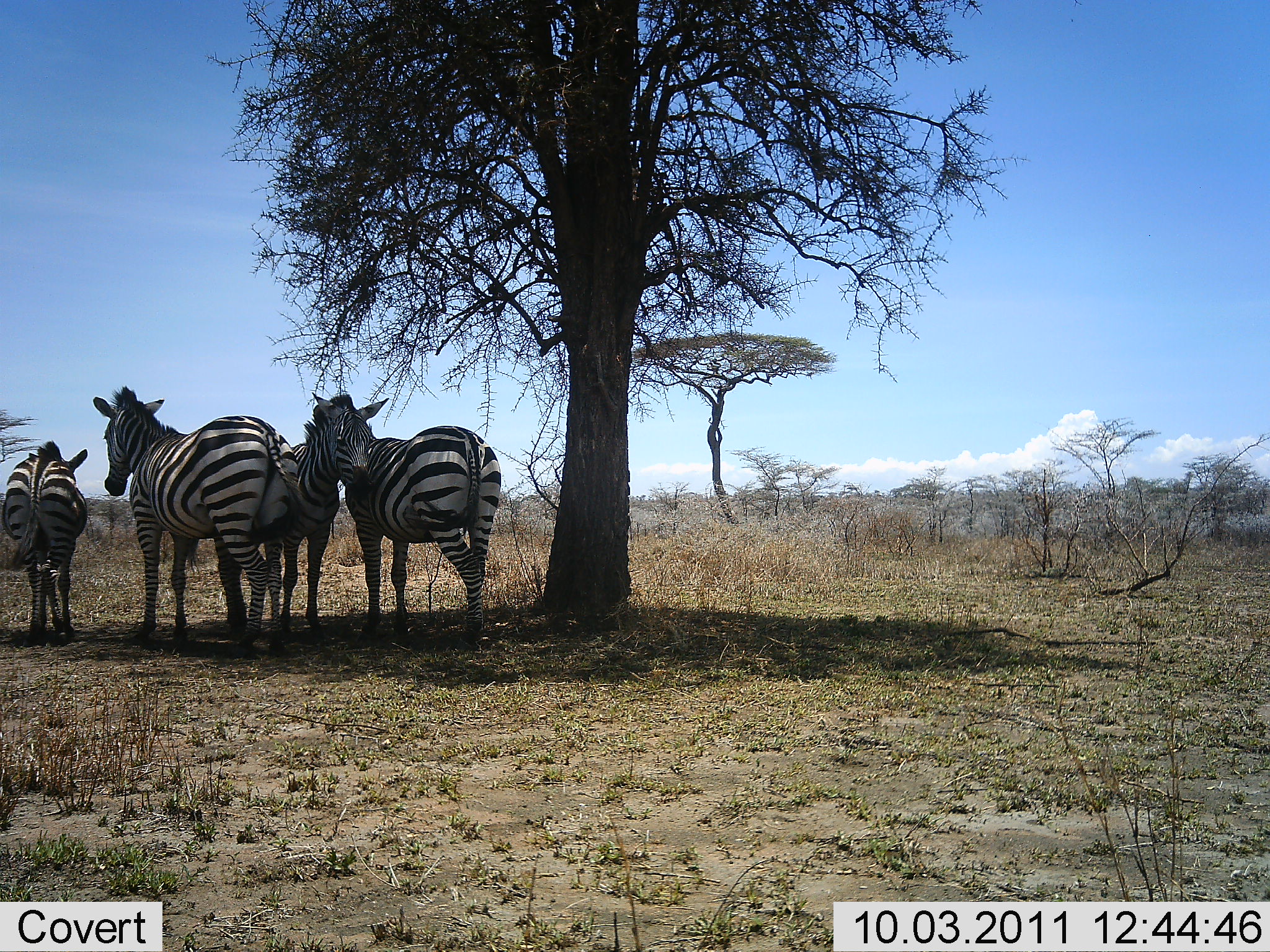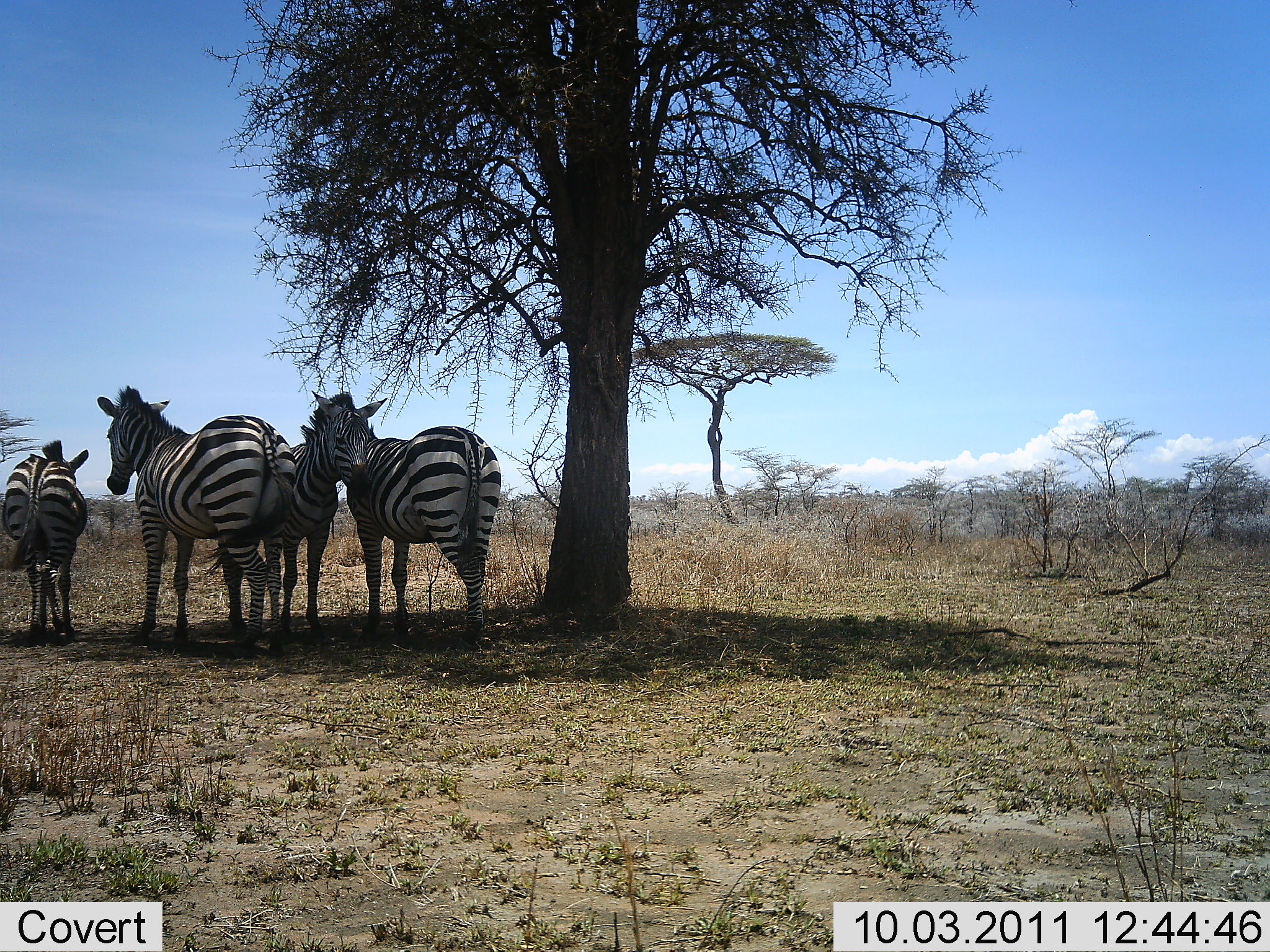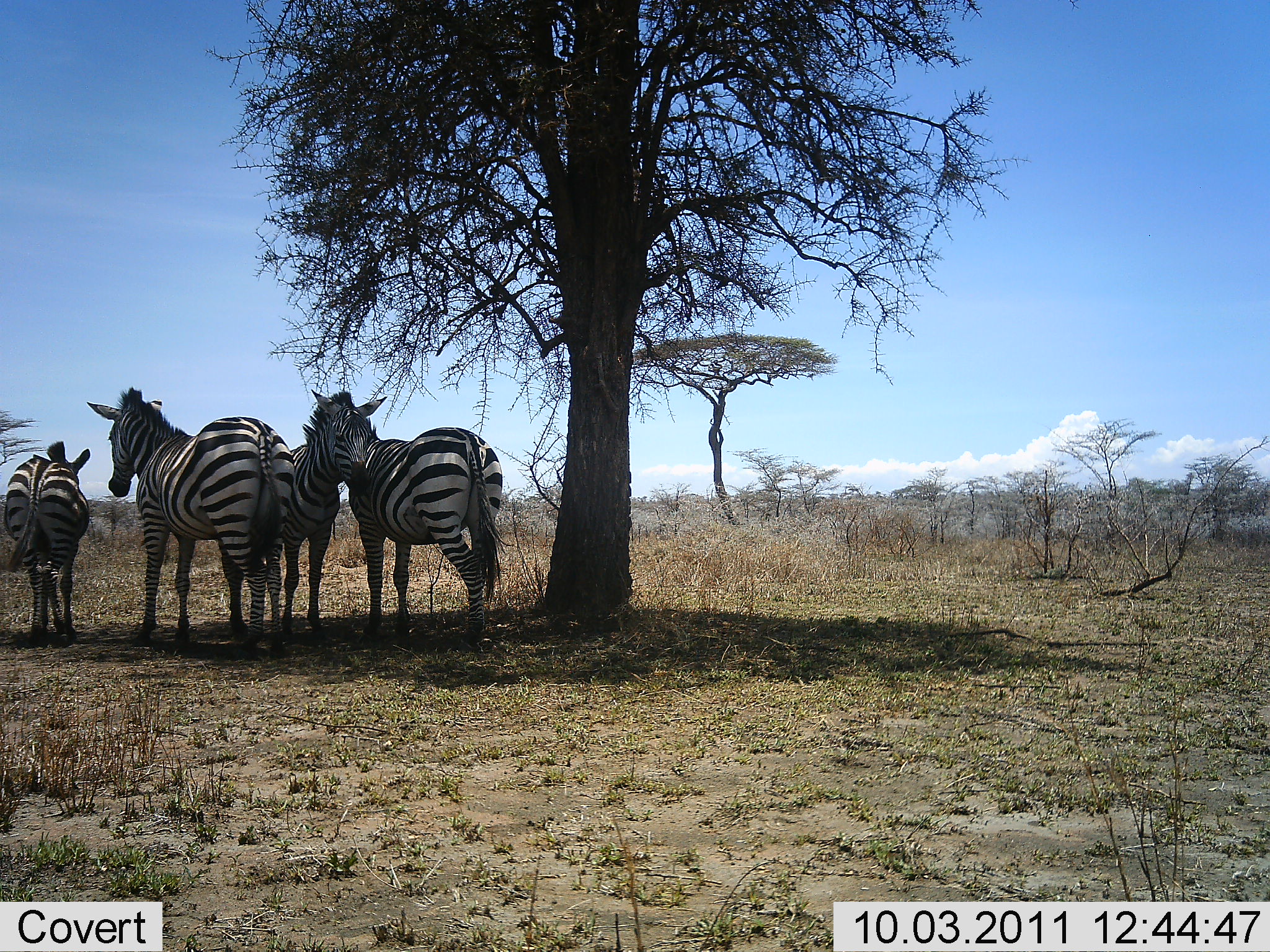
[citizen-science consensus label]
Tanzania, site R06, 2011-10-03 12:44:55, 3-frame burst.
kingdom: Animalia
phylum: Chordata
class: Mammalia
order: Perissodactyla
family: Equidae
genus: Equus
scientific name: Equus quagga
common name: plains zebra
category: zebra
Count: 4.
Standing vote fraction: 100%.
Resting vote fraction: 0%.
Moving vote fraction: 9%.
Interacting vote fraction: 9%.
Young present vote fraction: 27%.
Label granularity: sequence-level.